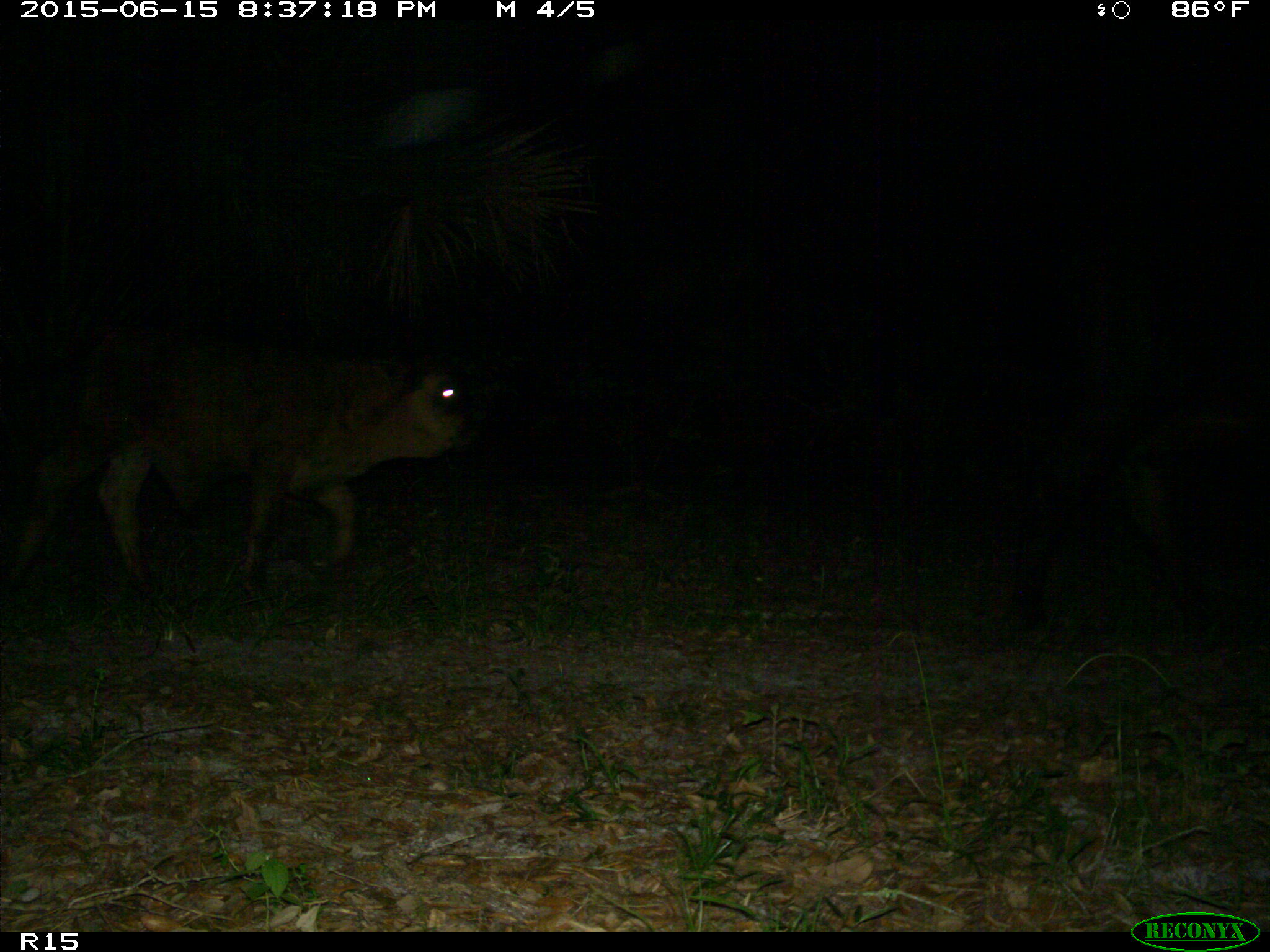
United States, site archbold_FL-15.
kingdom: Animalia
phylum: Chordata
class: Mammalia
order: Artiodactyla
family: Bovidae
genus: Bos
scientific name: Bos taurus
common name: domestic cow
Bos taurus (domestic cow).